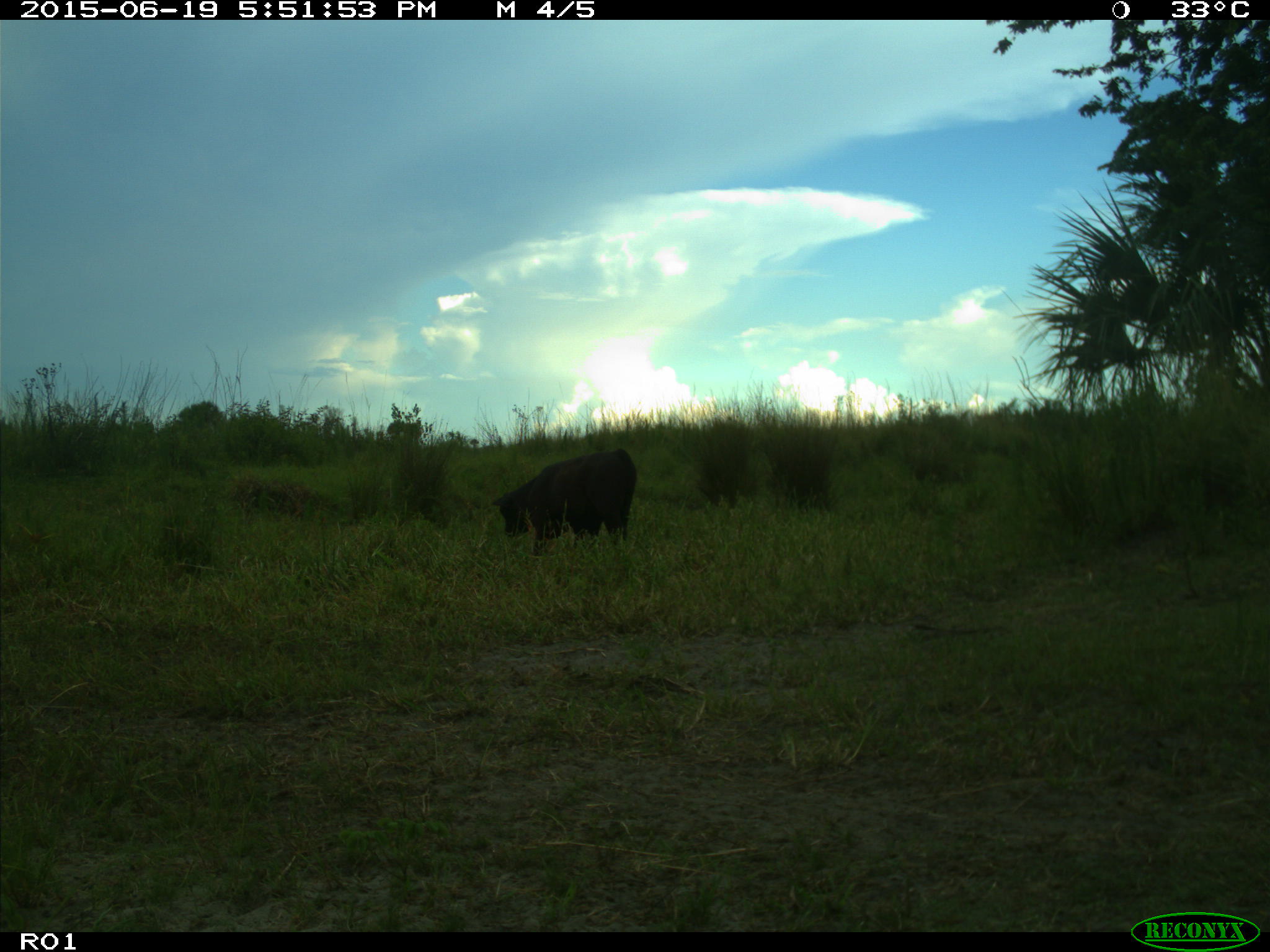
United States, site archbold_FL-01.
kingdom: Animalia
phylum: Chordata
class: Mammalia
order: Artiodactyla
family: Bovidae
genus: Bos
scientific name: Bos taurus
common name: domestic cow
Bos taurus (domestic cow).